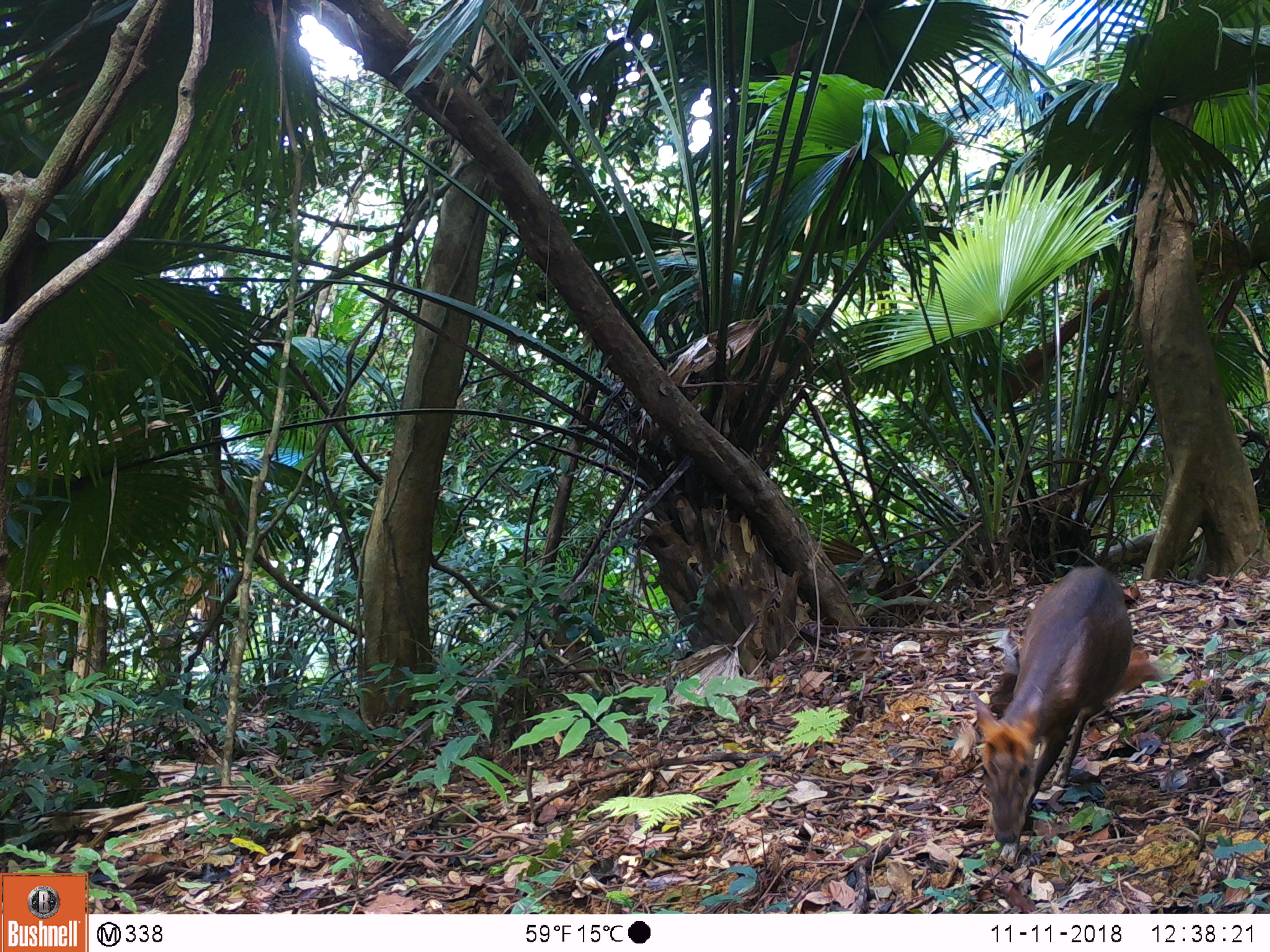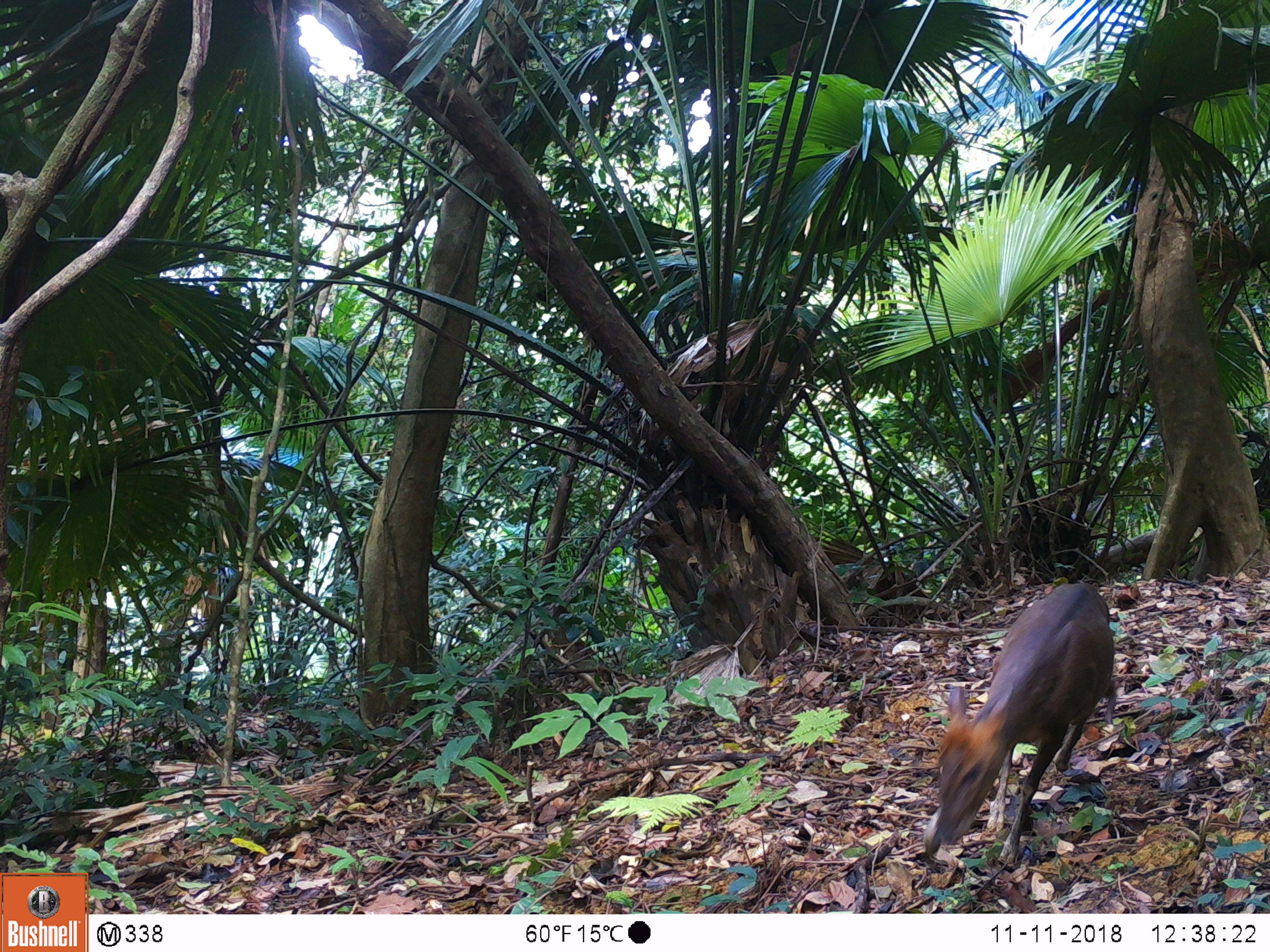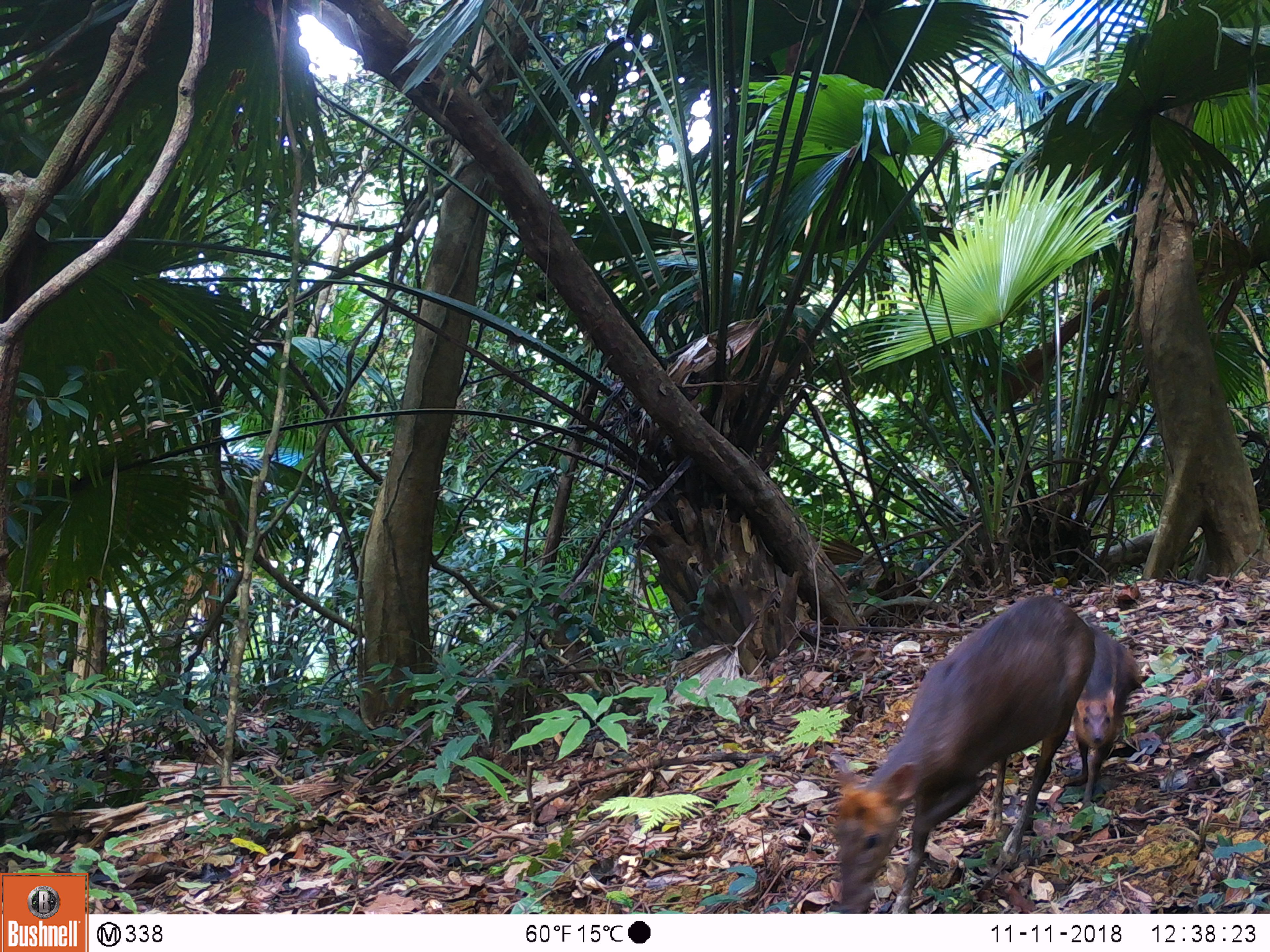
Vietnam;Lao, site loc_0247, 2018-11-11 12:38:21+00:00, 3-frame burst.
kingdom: Animalia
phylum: Chordata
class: Mammalia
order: Artiodactyla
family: Cervidae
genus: Muntiacus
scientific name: Muntiacus rooseveltorum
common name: roosevelt's muntjac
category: roosevelts muntjac group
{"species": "roosevelts muntjac group (roosevelt's muntjac) (Muntiacus rooseveltorum)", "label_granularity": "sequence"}